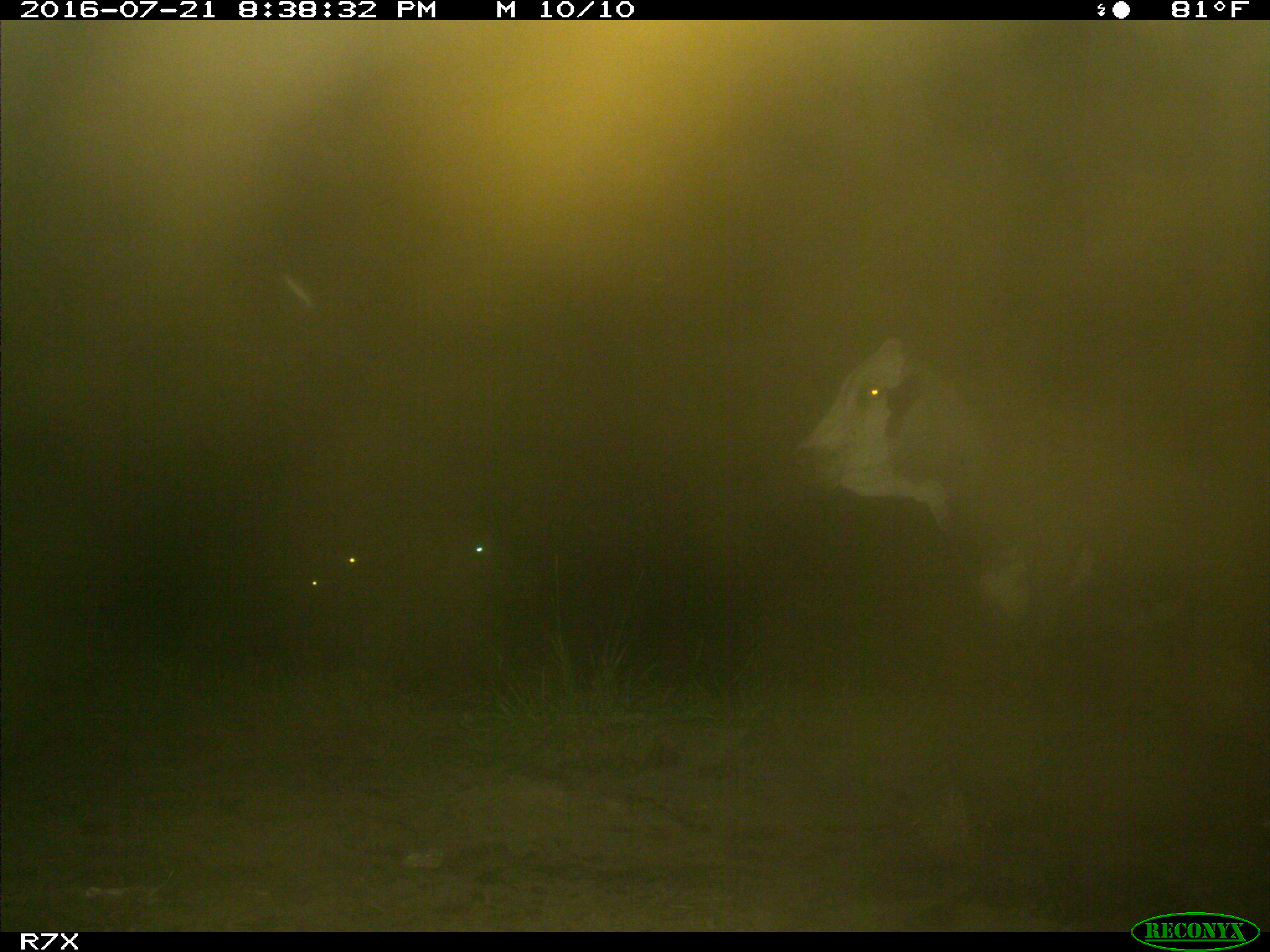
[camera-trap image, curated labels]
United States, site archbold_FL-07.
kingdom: Animalia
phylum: Chordata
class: Mammalia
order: Artiodactyla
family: Bovidae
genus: Bos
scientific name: Bos taurus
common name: domestic cow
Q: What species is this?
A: Bos taurus (domestic cow).